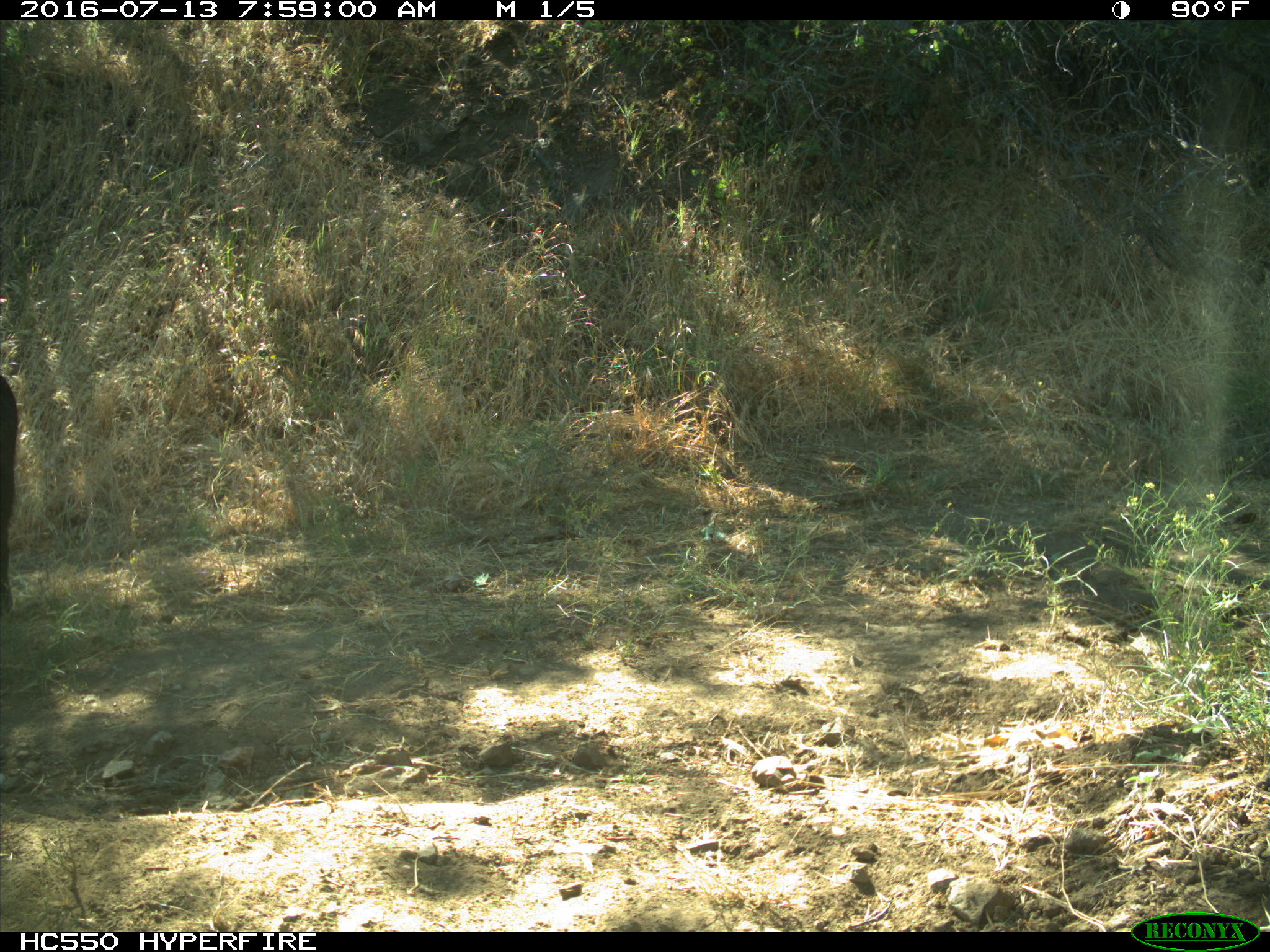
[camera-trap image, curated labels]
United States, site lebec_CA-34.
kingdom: Animalia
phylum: Chordata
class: Mammalia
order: Artiodactyla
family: Suidae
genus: Sus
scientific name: Sus scrofa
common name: wild boar